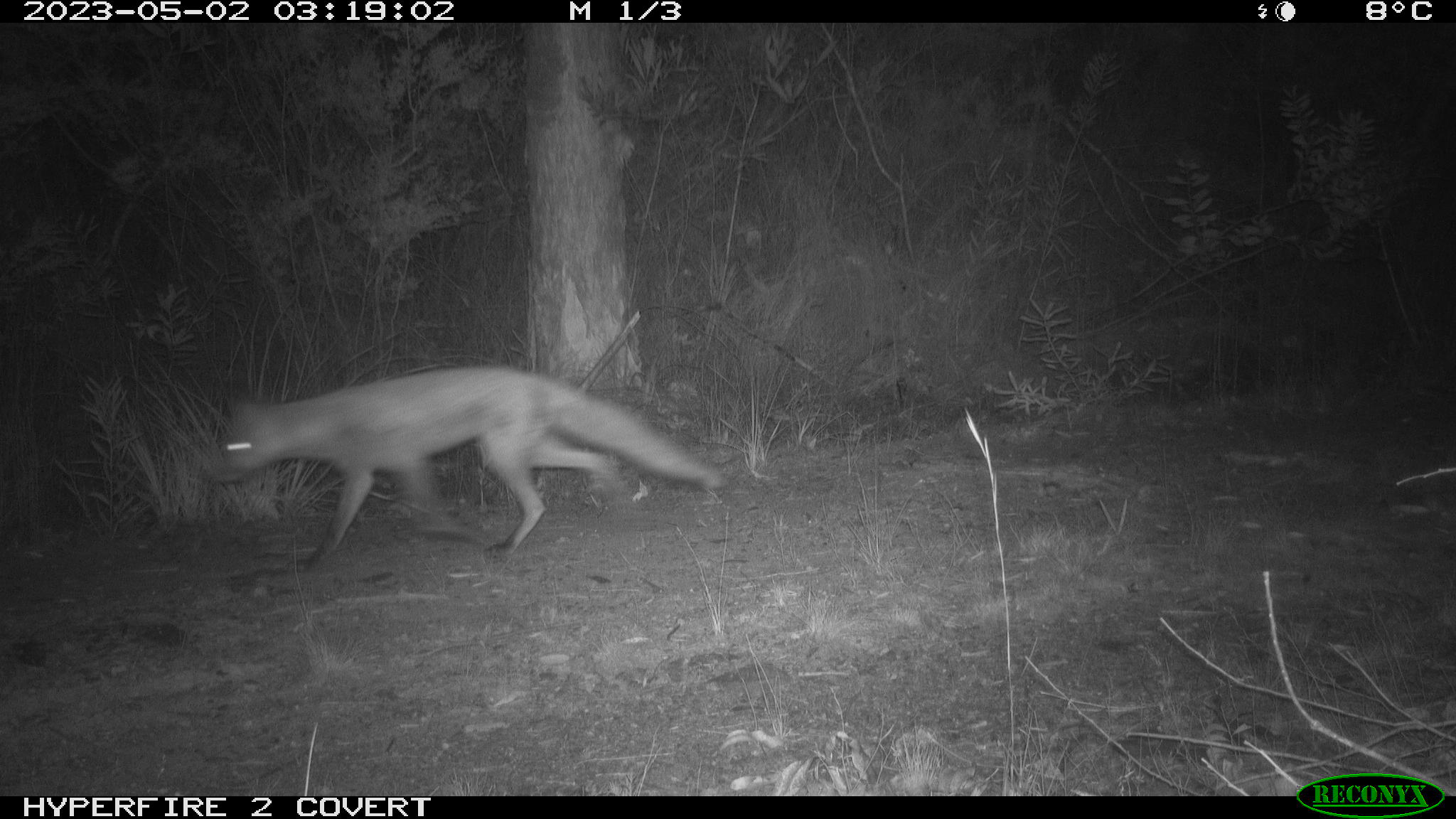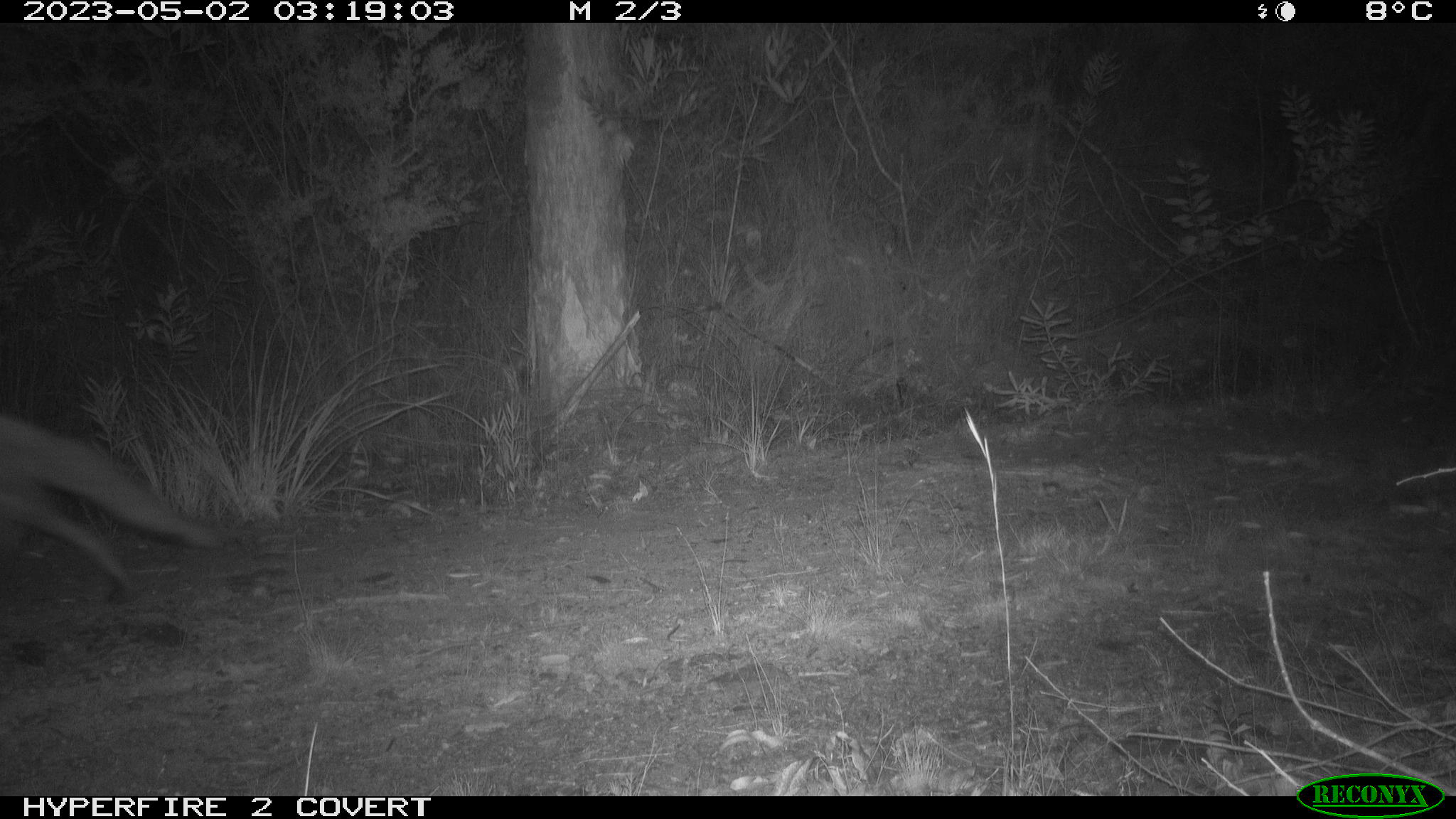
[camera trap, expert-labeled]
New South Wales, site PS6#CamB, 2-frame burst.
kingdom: Animalia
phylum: Chordata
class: Mammalia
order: Carnivora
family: Canidae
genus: Vulpes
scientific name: Vulpes vulpes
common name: red fox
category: fox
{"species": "fox (red fox) (Vulpes vulpes)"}